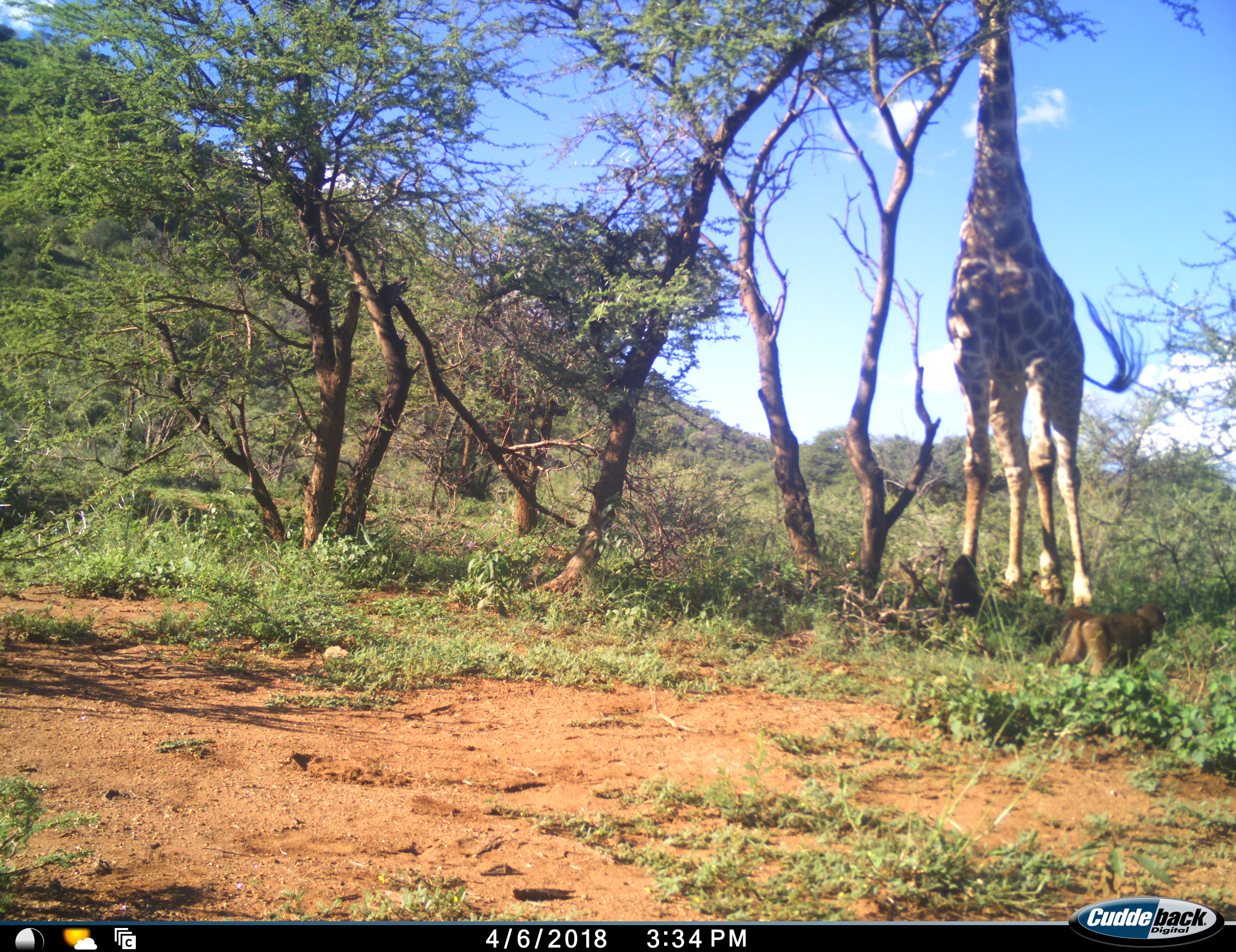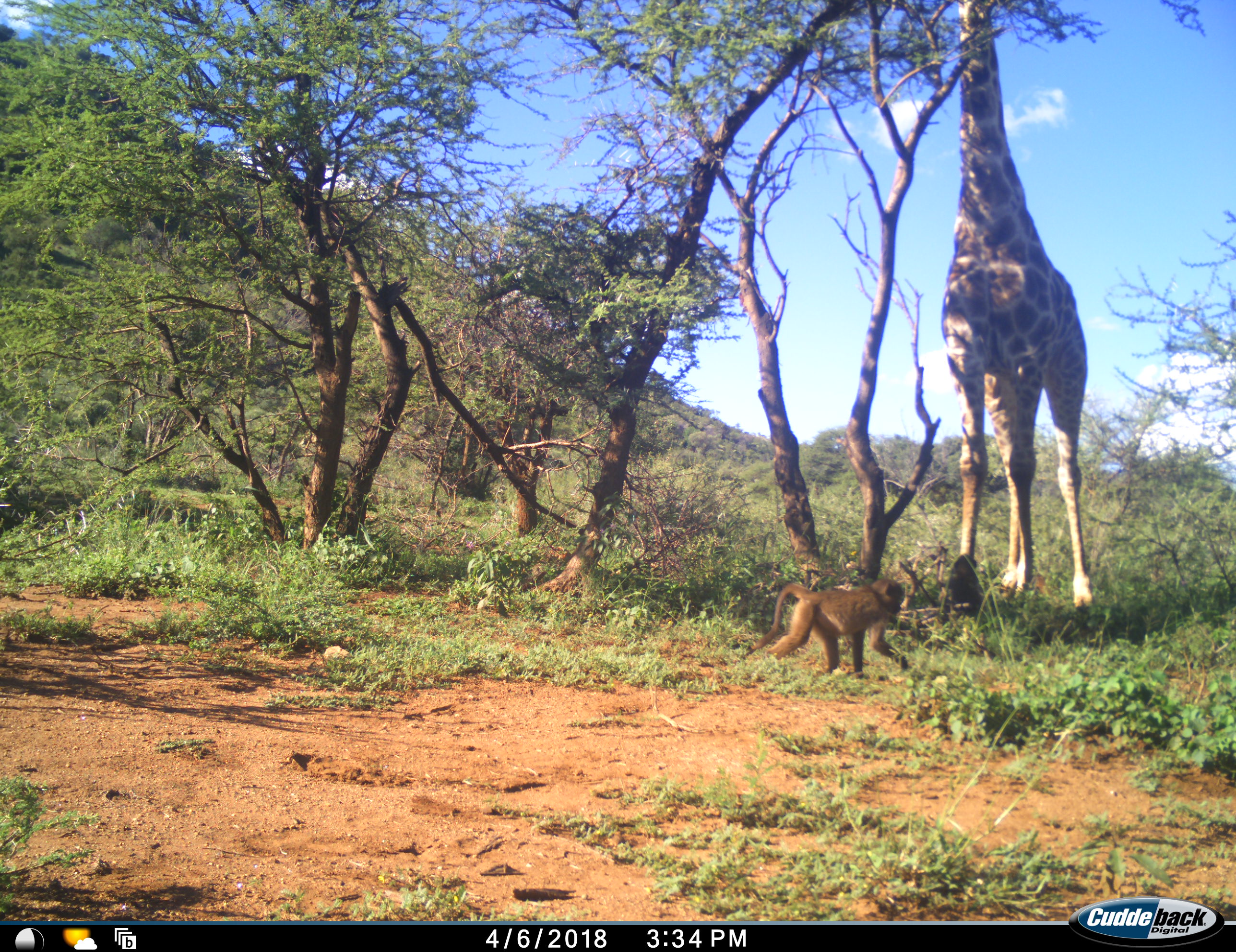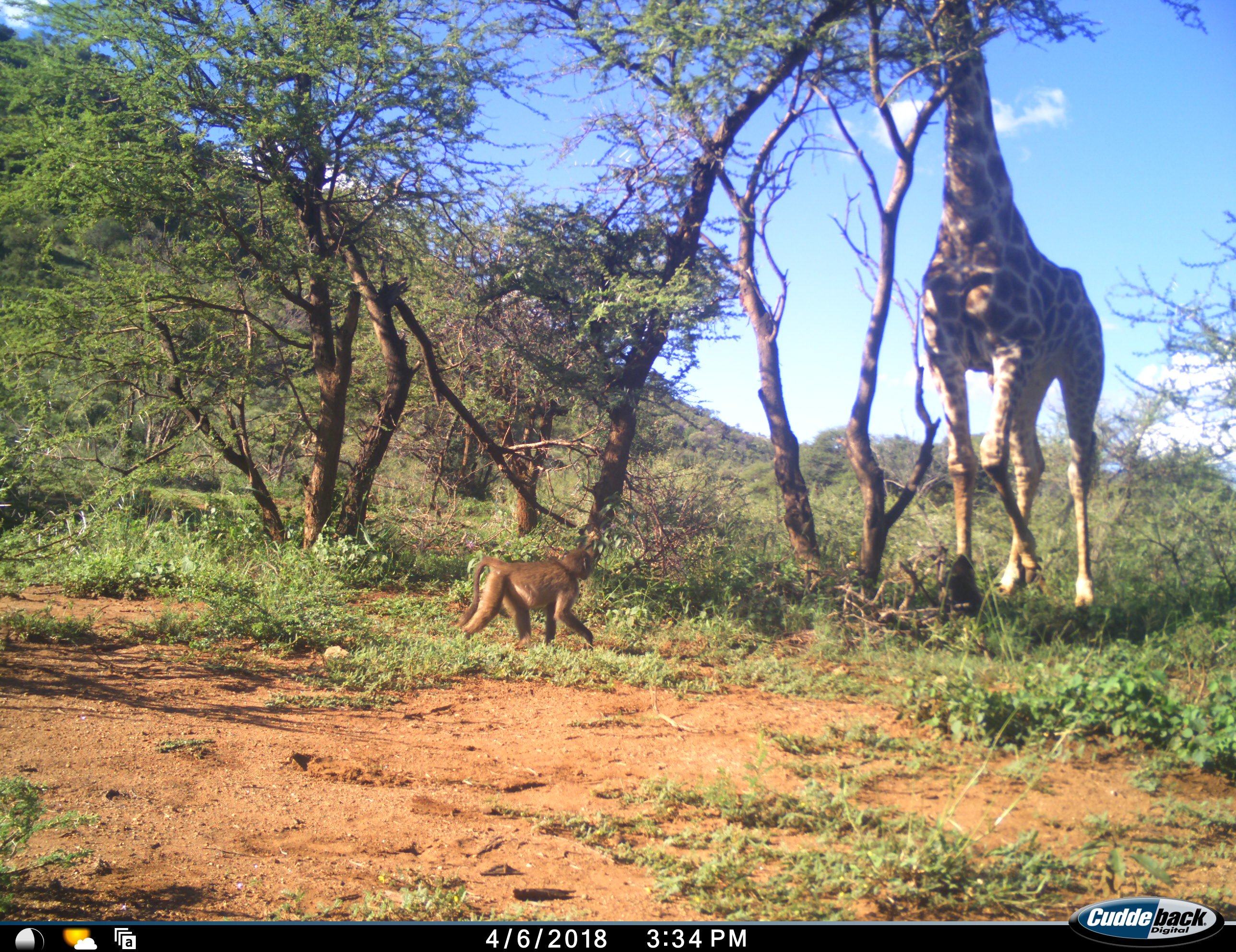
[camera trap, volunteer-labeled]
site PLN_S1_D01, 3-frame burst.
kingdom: Animalia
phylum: Chordata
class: Mammalia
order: Primates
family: Cercopithecidae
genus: Papio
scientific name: Papio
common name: baboon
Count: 1.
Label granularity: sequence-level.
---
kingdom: Animalia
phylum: Chordata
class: Mammalia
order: Artiodactyla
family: Giraffidae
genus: Giraffa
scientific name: Giraffa camelopardalis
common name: giraffe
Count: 1.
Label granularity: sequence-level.